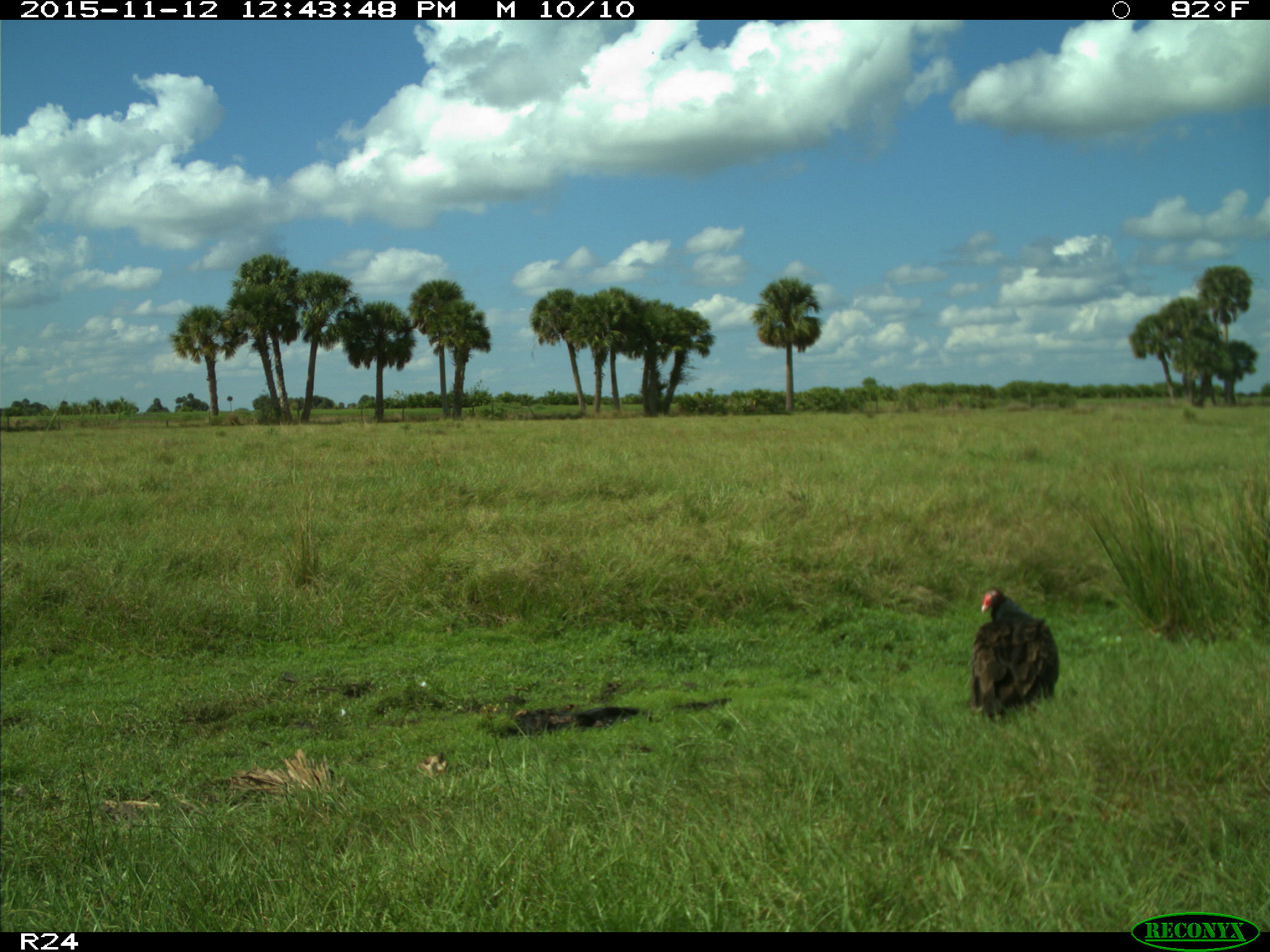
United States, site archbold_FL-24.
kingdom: Animalia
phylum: Chordata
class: Aves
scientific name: Aves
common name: birds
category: unidentified bird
Unidentified bird (birds) (Aves).